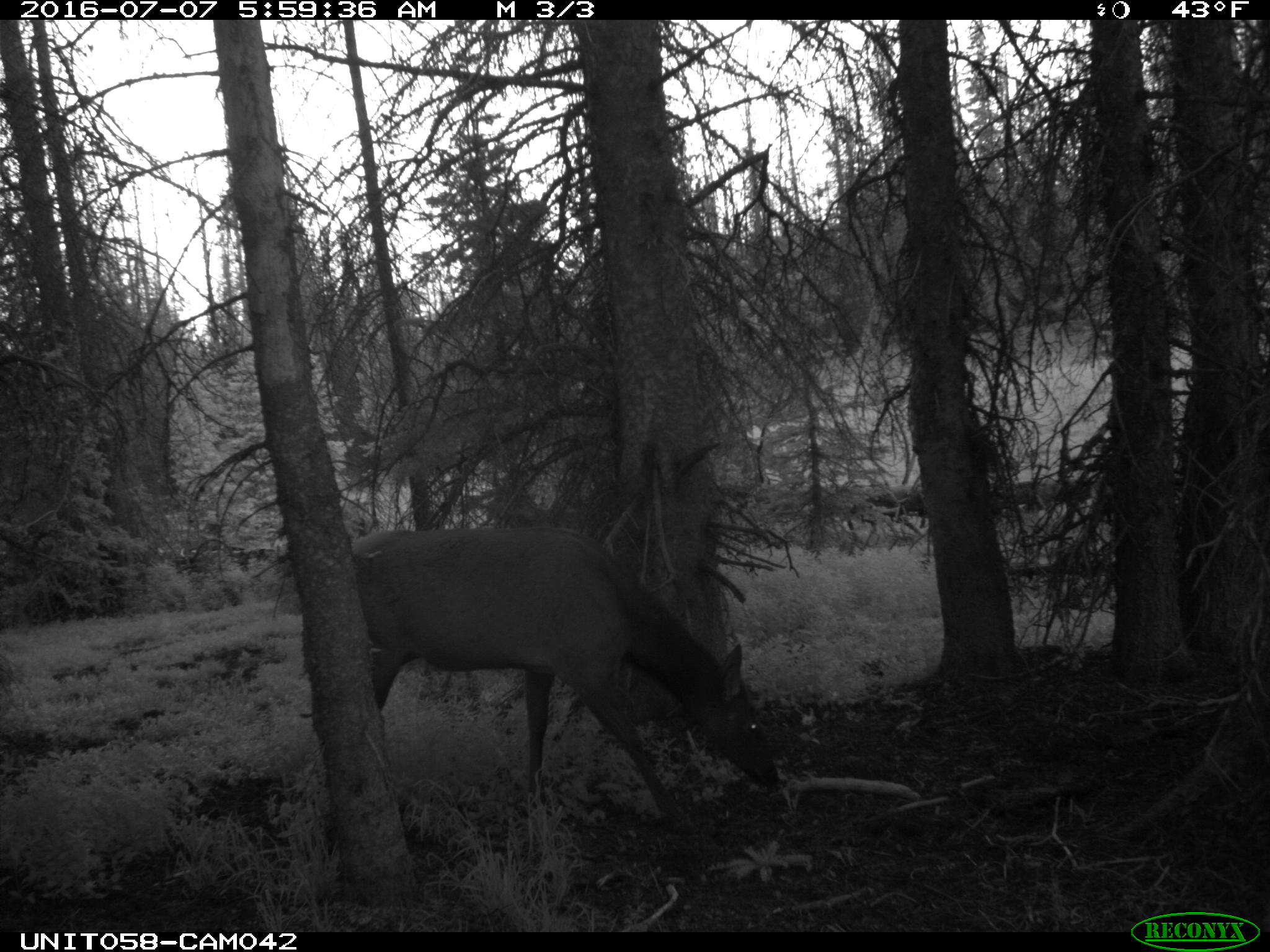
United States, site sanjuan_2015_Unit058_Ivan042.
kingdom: Animalia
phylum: Chordata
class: Mammalia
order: Artiodactyla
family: Cervidae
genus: Cervus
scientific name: Cervus elaphus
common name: red deer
Cervus elaphus (red deer).